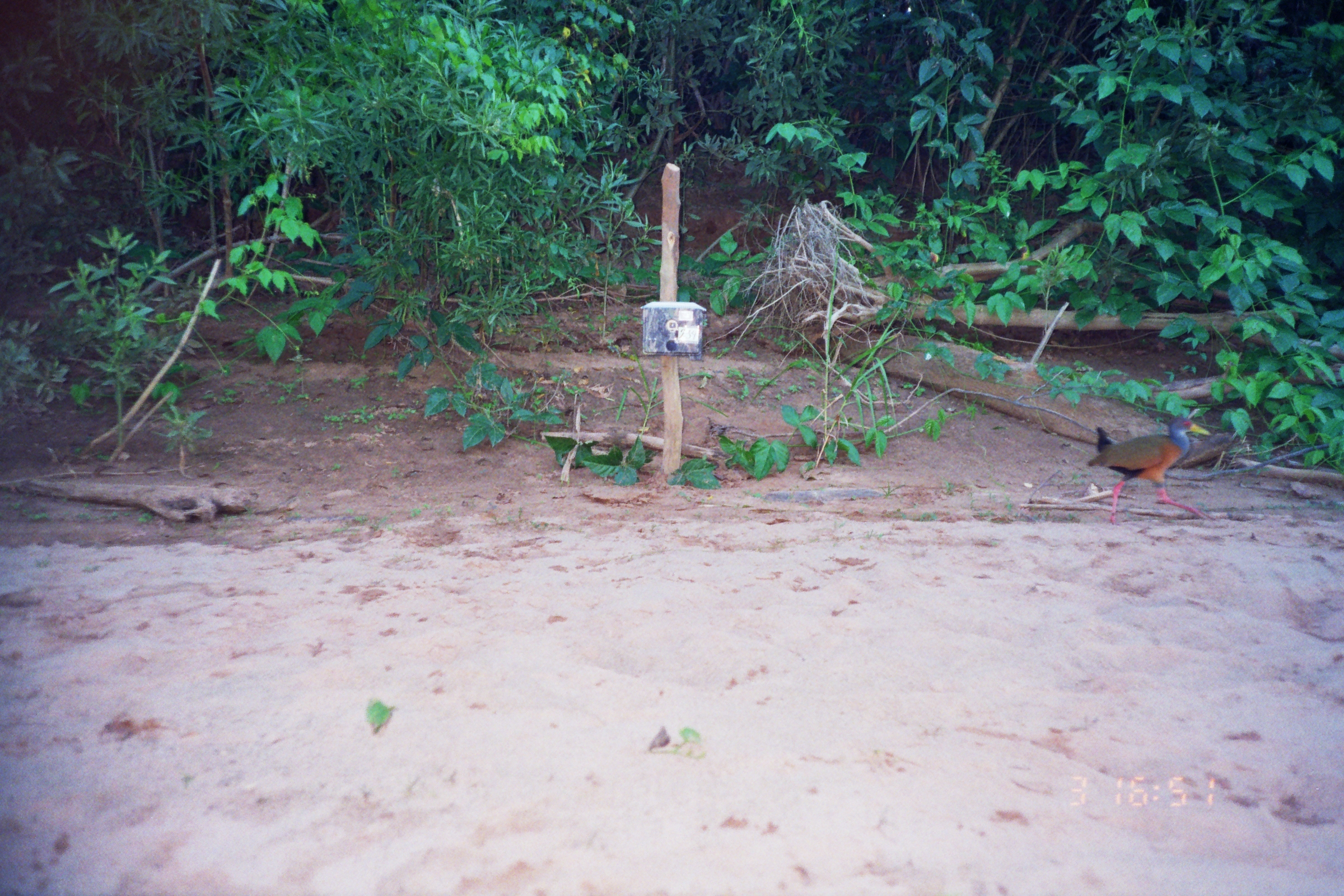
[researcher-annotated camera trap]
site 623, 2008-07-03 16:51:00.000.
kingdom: Animalia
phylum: Chordata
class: Aves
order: Gruiformes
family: Rallidae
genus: Aramides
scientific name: Aramides cajaneus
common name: gray-cowled wood-rail